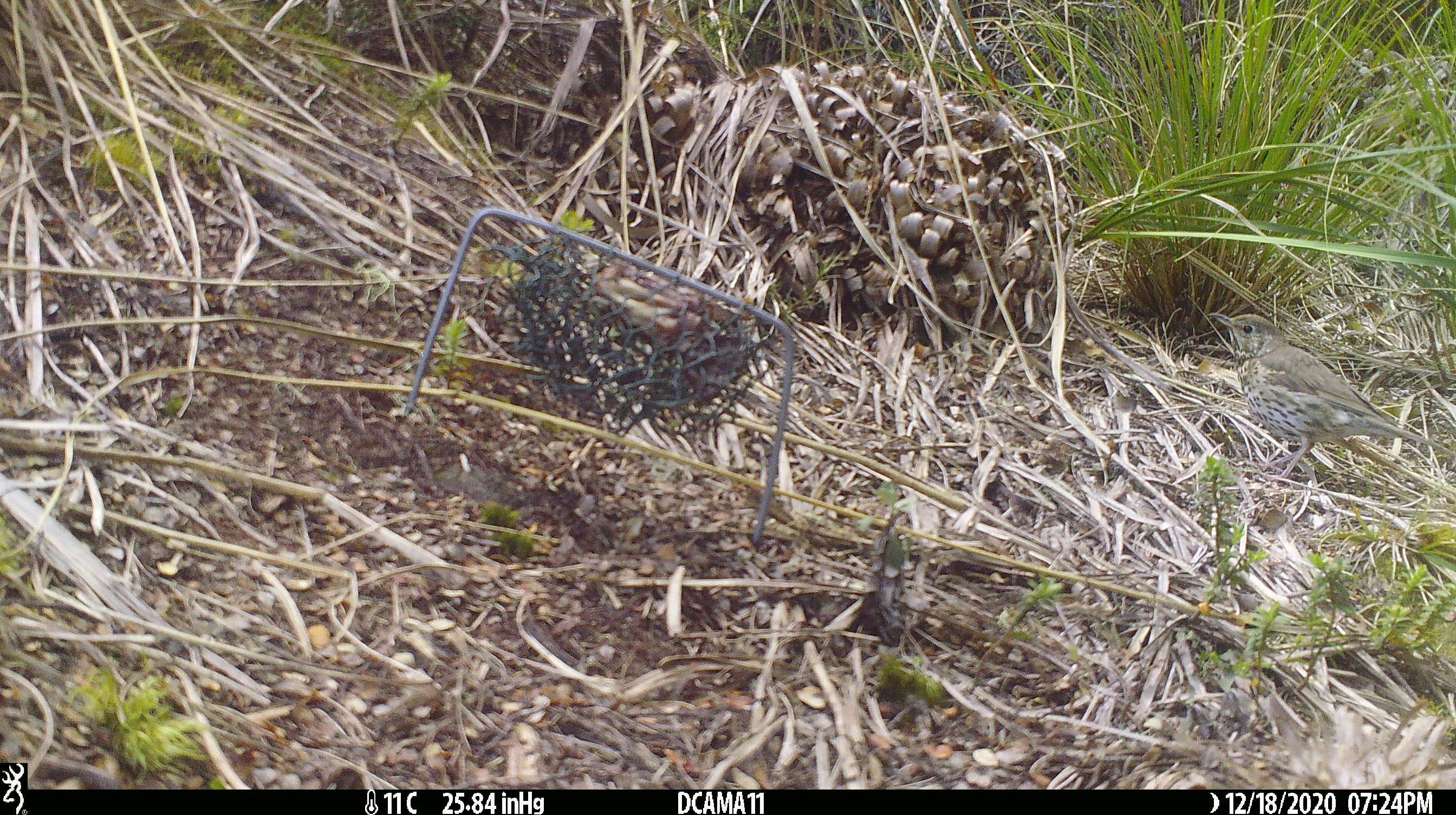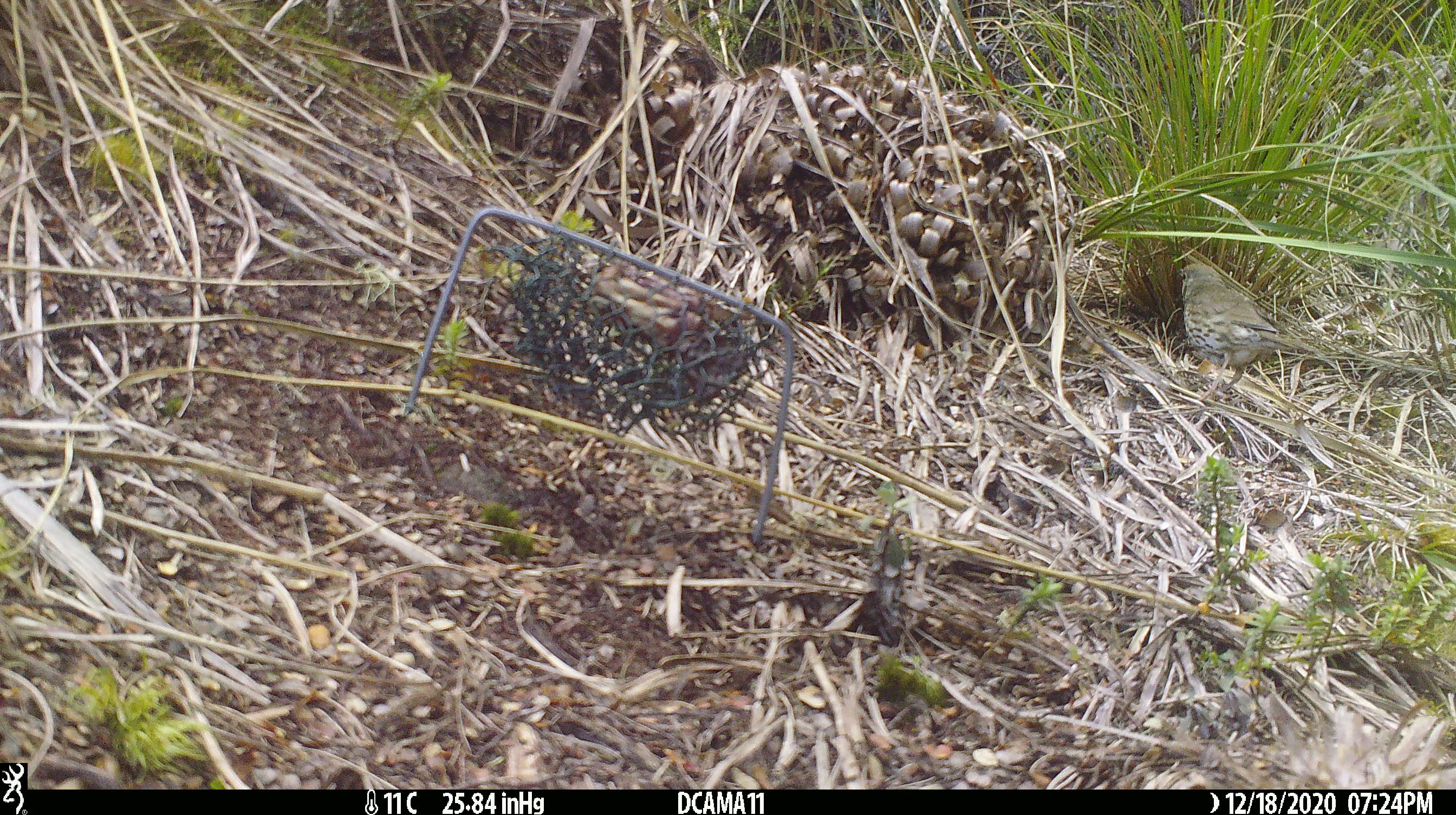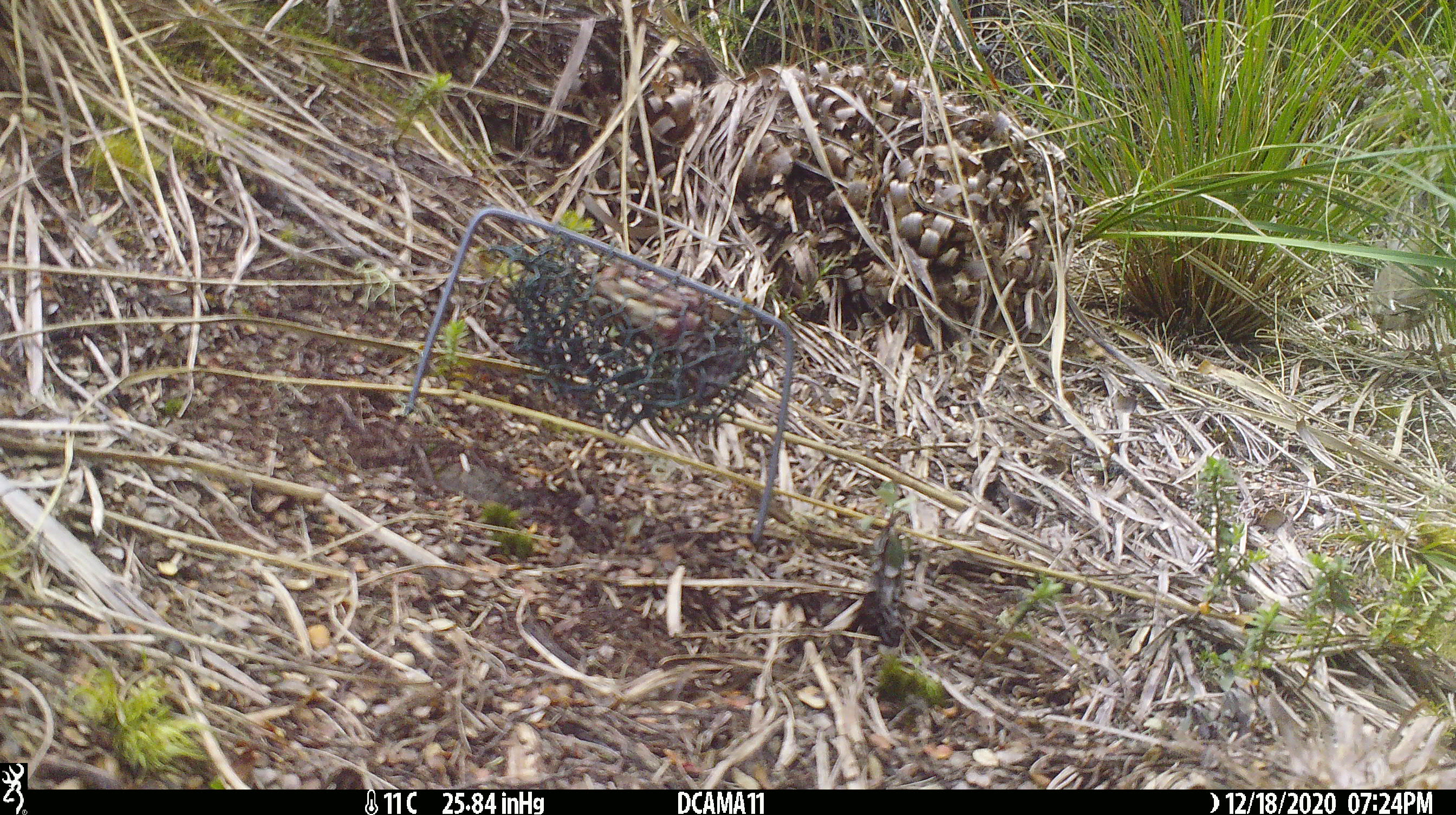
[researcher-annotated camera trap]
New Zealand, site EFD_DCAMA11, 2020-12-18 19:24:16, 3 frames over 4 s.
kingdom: Animalia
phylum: Chordata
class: Aves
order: Passeriformes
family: Turdidae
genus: Turdus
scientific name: Turdus philomelos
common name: song thrush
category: thrush